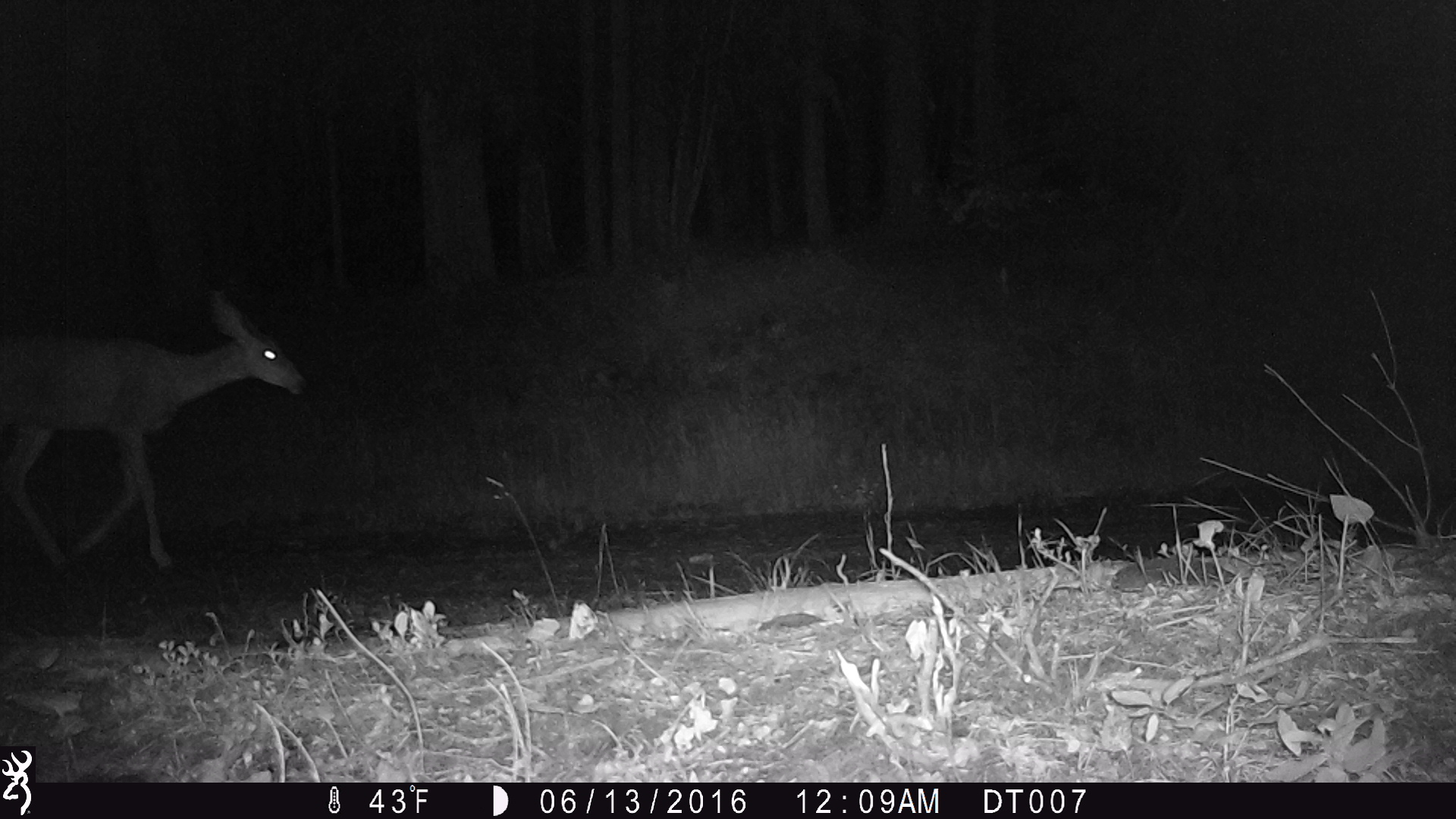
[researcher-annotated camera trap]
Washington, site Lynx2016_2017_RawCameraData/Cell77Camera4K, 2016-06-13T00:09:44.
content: unidentified animal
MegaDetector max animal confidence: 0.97